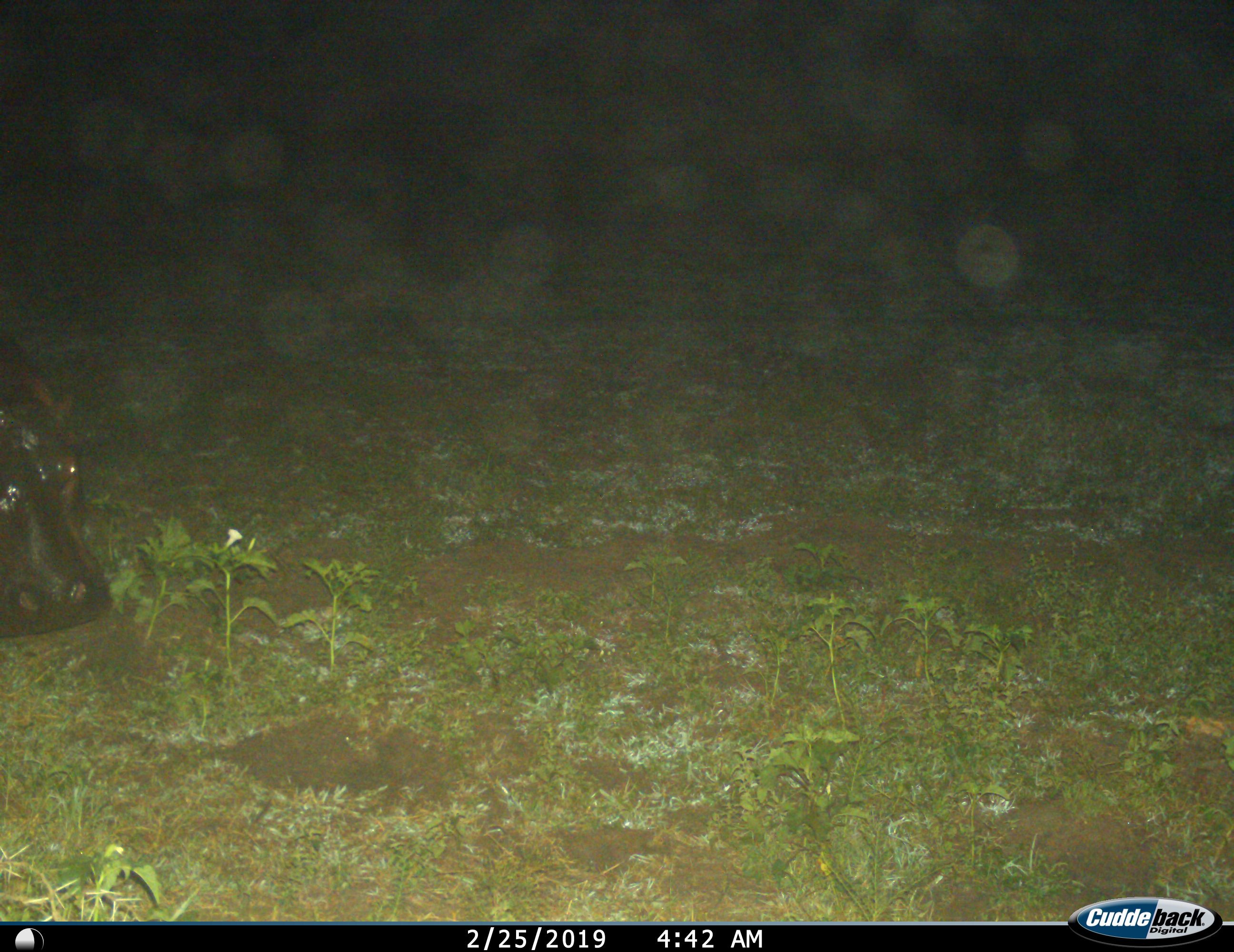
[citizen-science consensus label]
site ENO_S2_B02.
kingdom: Animalia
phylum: Chordata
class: Mammalia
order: Artiodactyla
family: Hippopotamidae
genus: Hippopotamus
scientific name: Hippopotamus amphibius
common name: hippopotamus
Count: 1.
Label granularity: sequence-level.